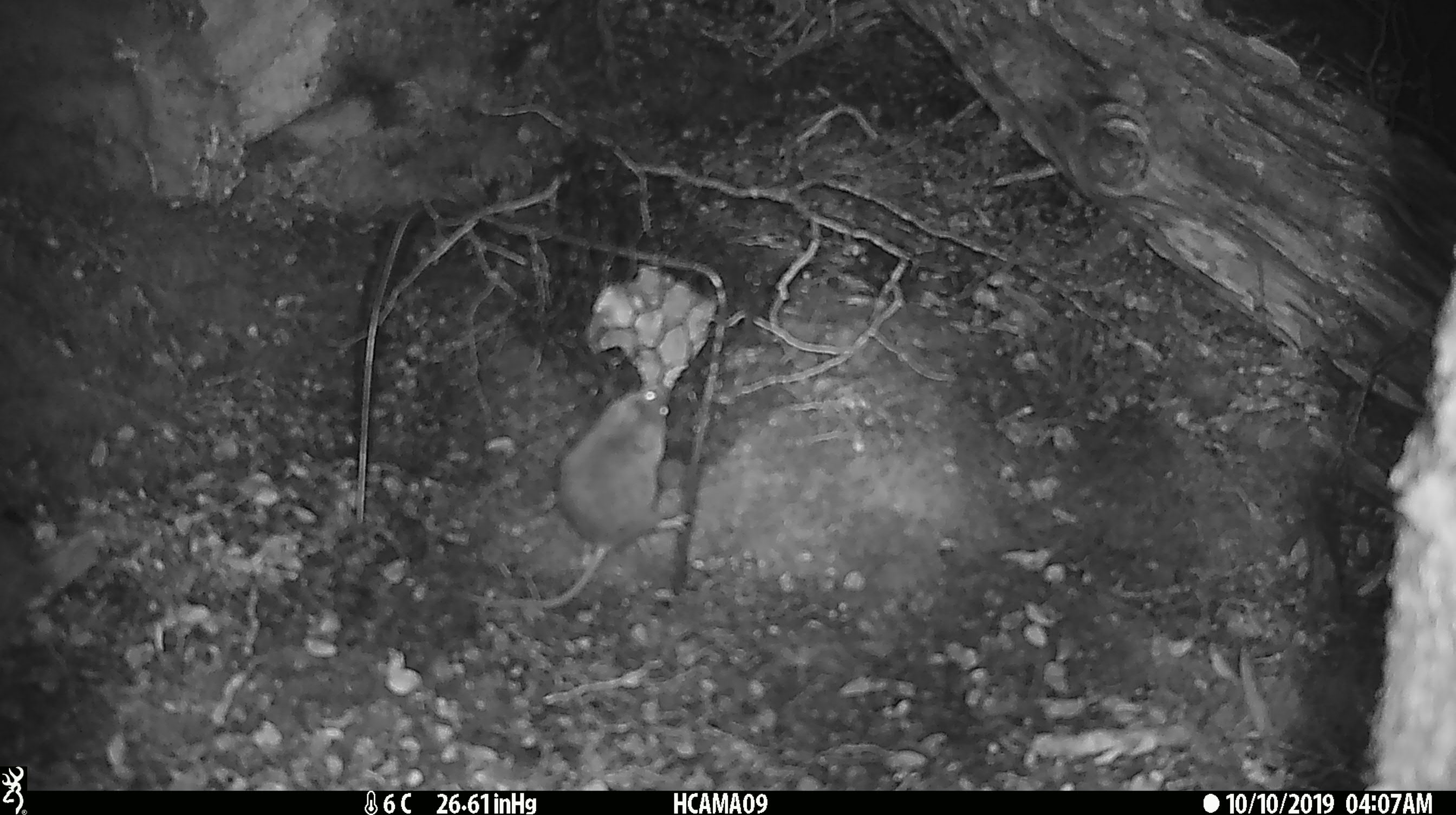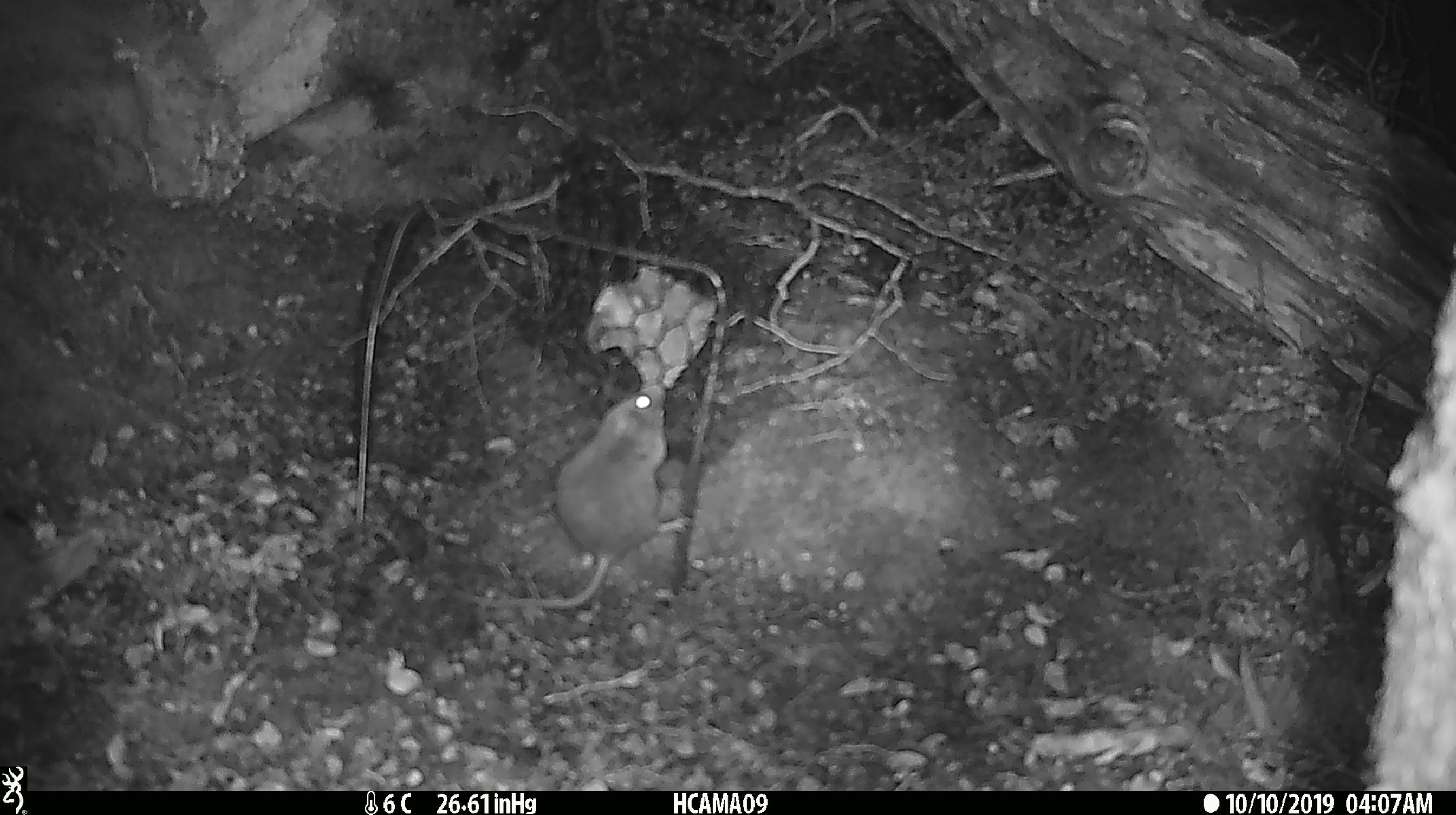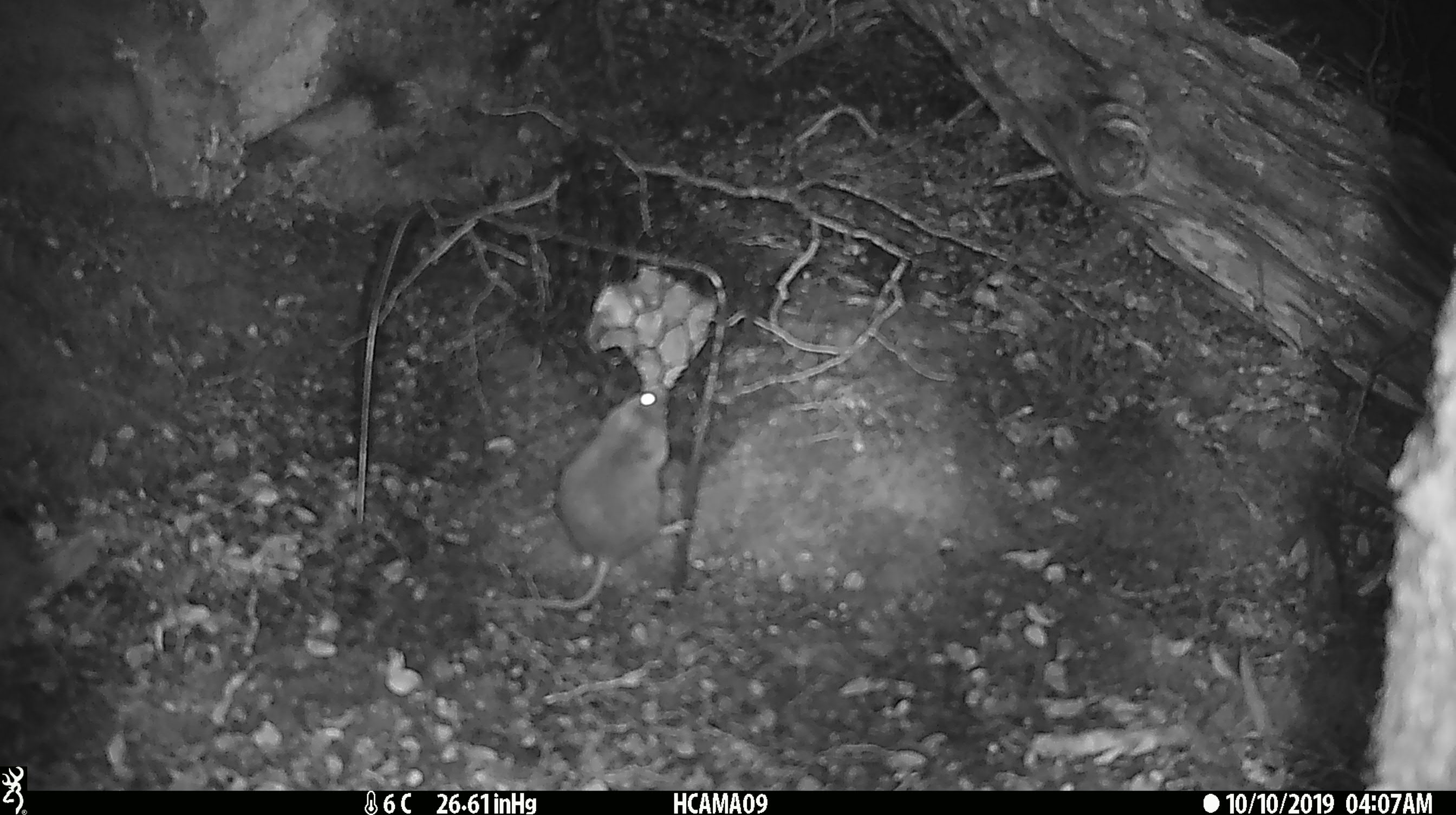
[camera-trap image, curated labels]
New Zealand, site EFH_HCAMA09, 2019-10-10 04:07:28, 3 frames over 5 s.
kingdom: Animalia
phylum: Chordata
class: Mammalia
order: Rodentia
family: Muridae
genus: Mus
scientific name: Mus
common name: mouse